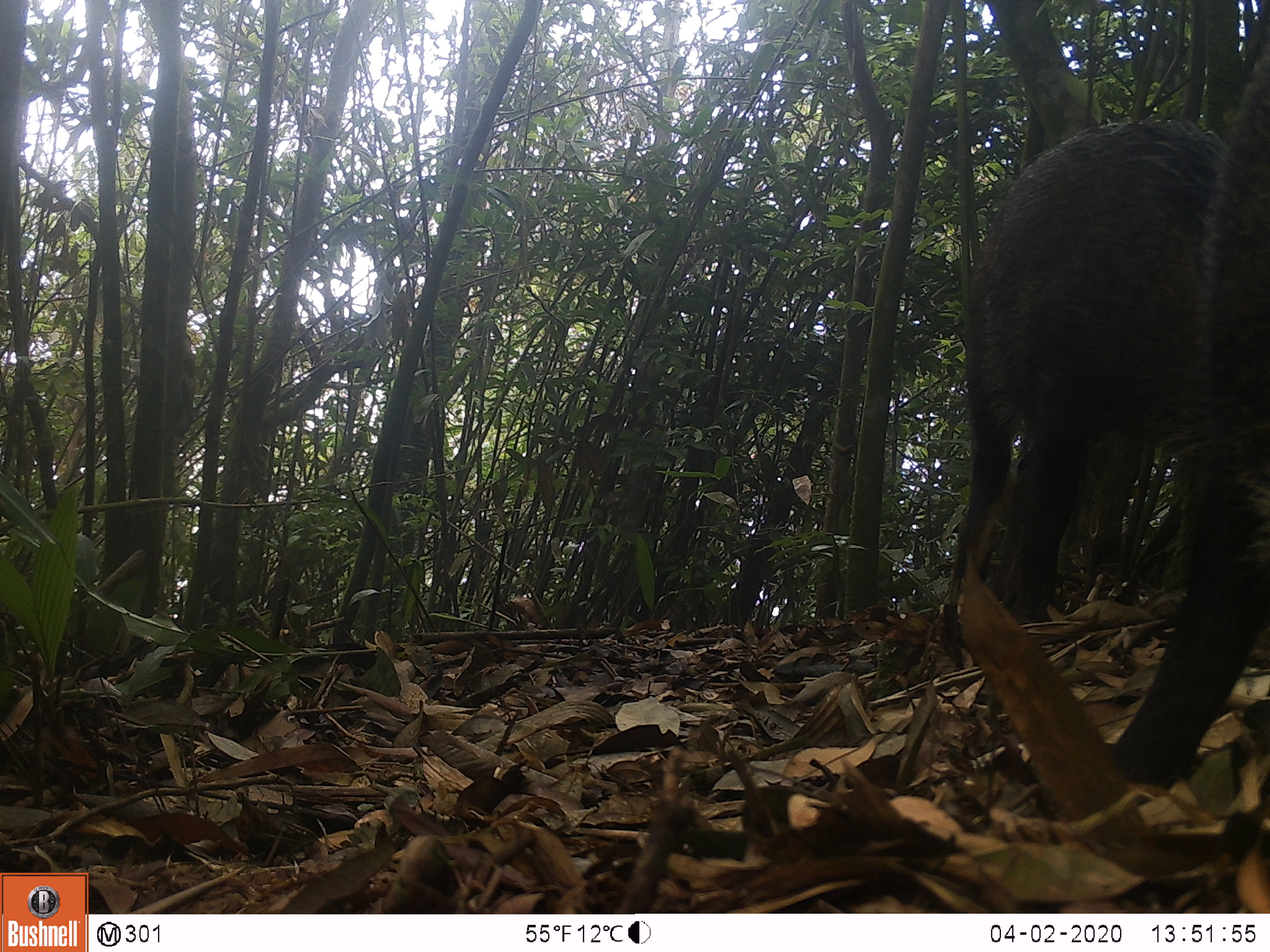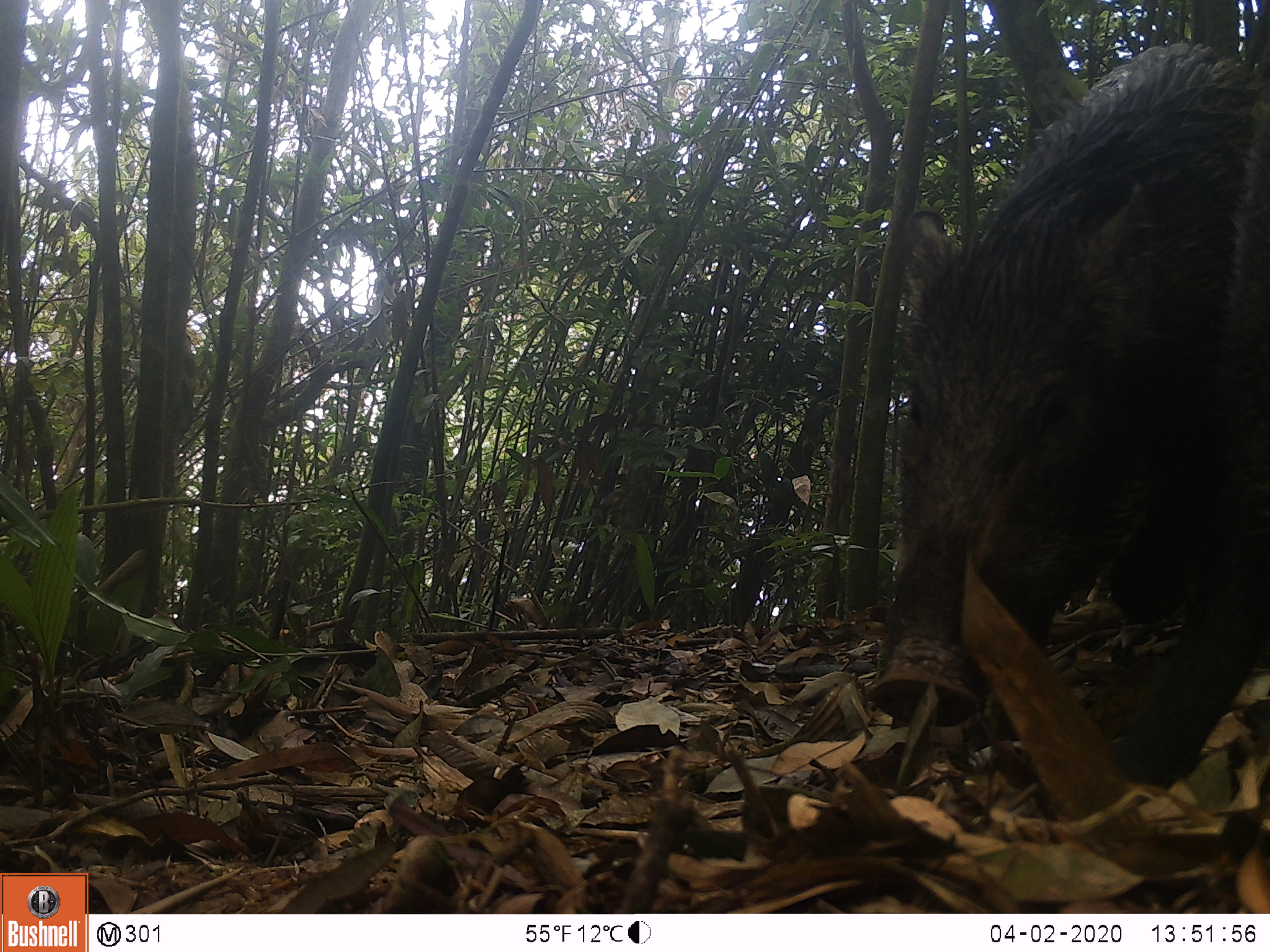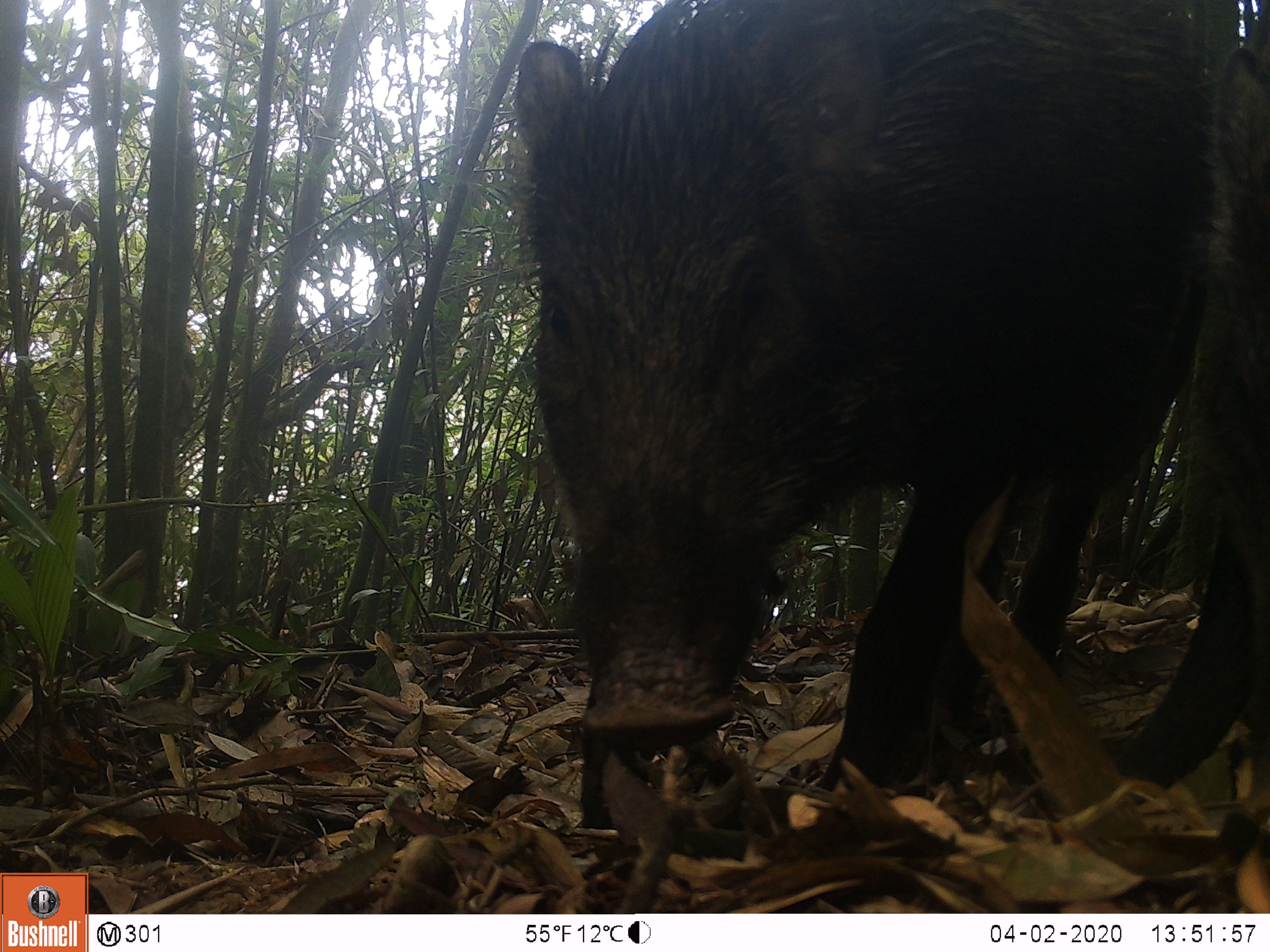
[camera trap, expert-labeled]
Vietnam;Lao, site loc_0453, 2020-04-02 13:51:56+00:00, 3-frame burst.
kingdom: Animalia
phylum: Chordata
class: Mammalia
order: Artiodactyla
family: Suidae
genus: Sus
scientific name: Sus scrofa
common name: eurasian wild pig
Eurasian wild pig (Sus scrofa). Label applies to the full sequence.